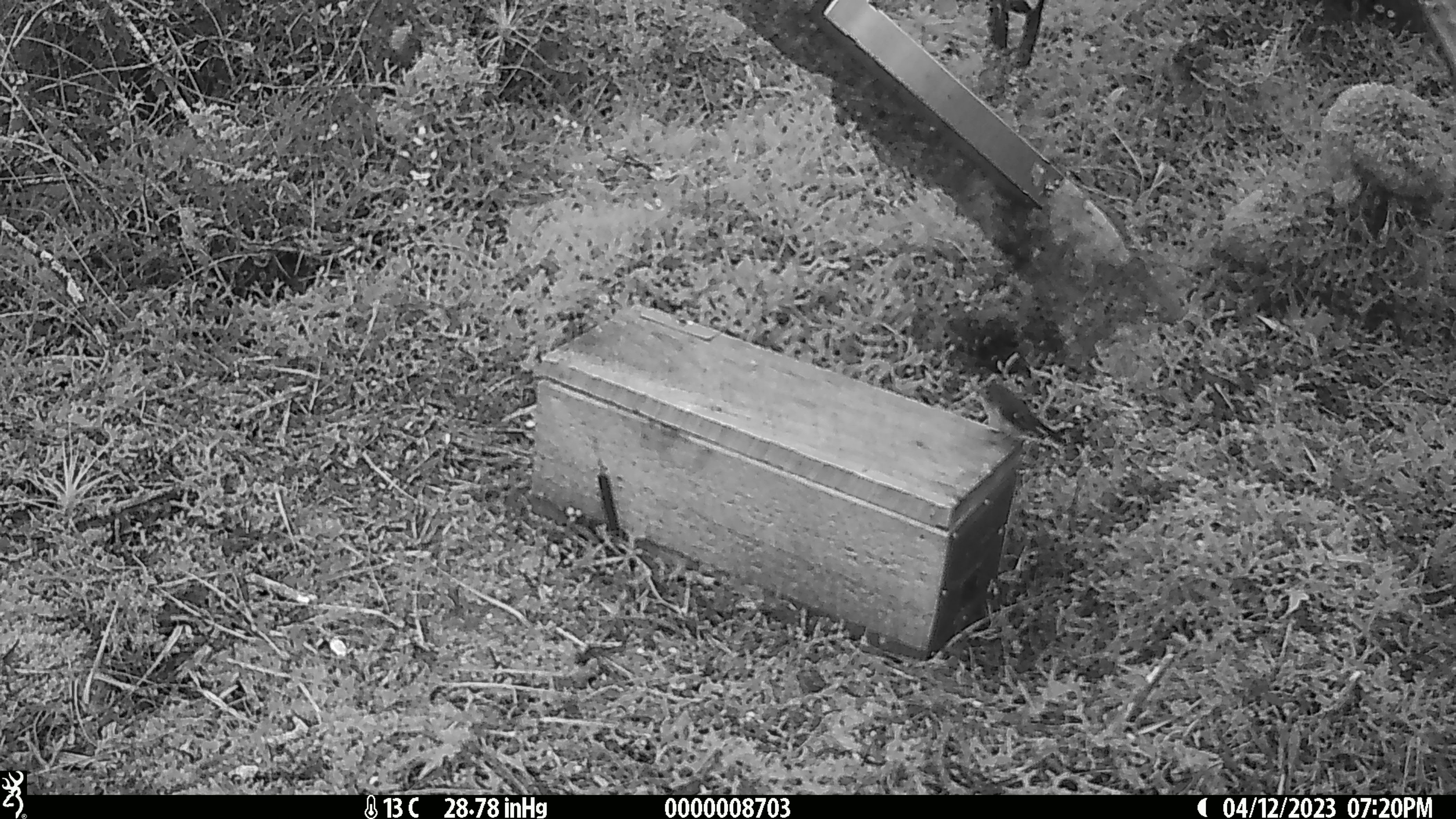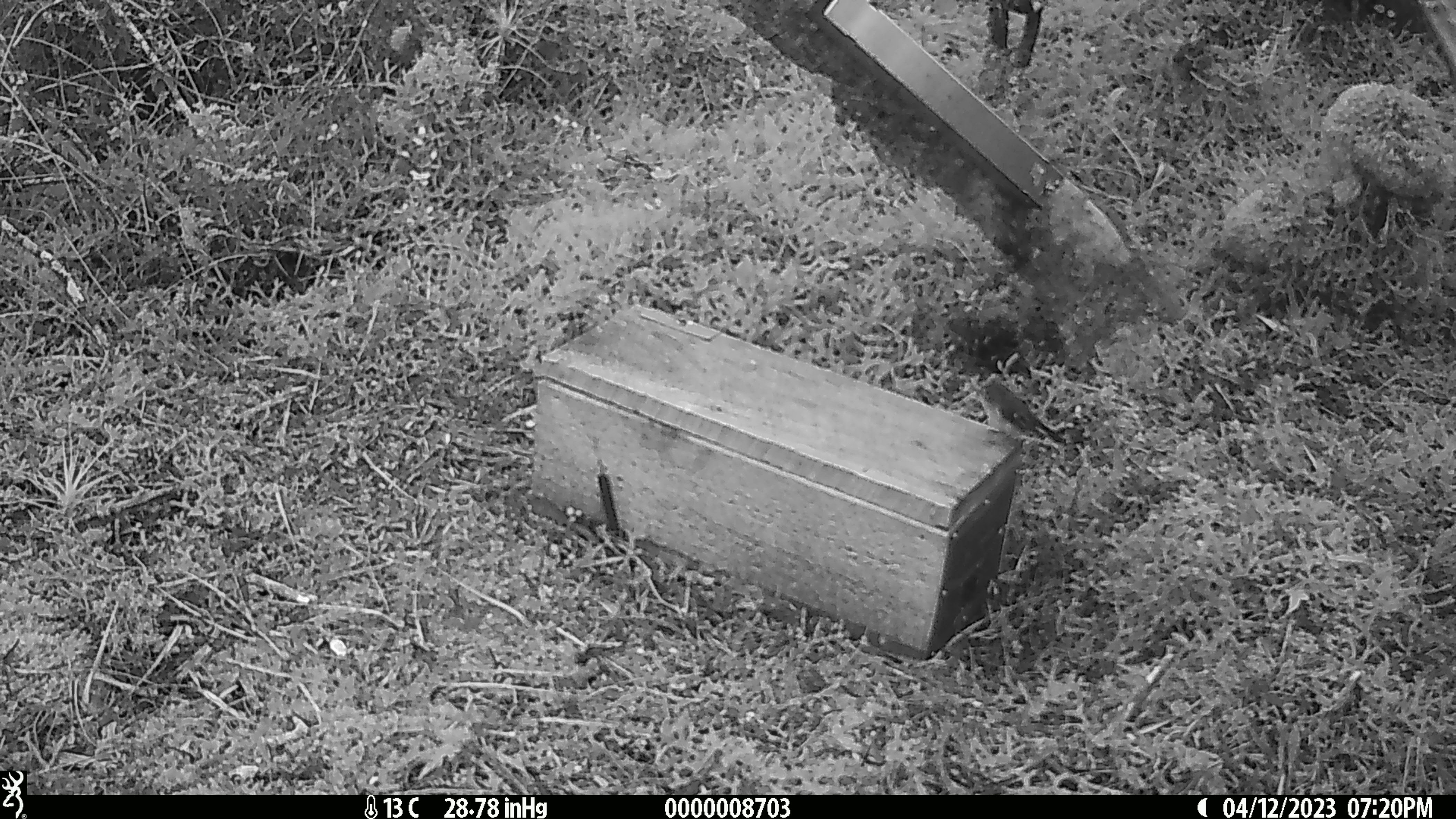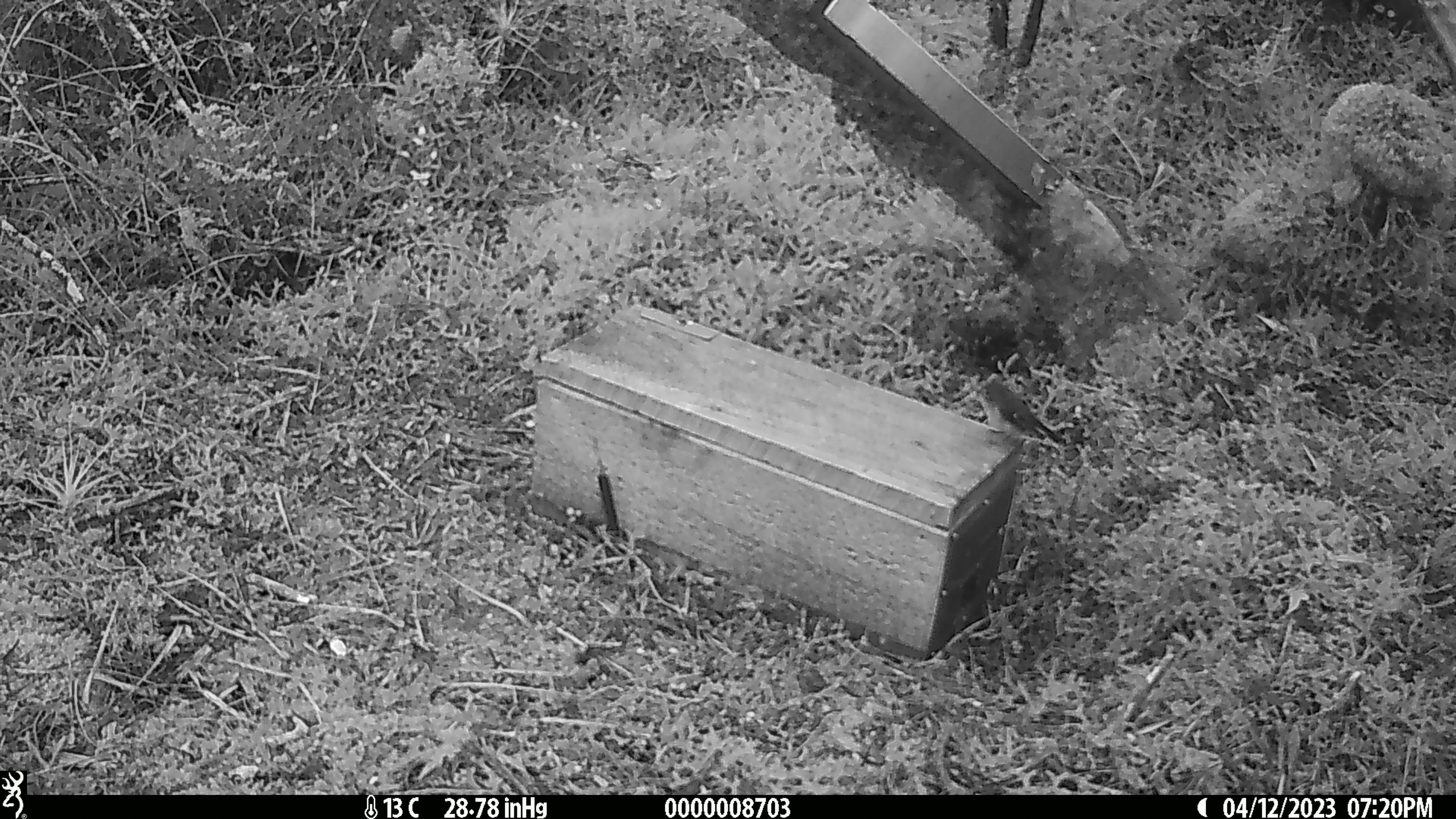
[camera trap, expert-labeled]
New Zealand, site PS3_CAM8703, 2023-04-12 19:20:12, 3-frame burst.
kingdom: Animalia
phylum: Chordata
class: Aves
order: Passeriformes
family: Petroicidae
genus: Petroica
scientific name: Petroica macrocephala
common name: tomtit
Tomtit (Petroica macrocephala).